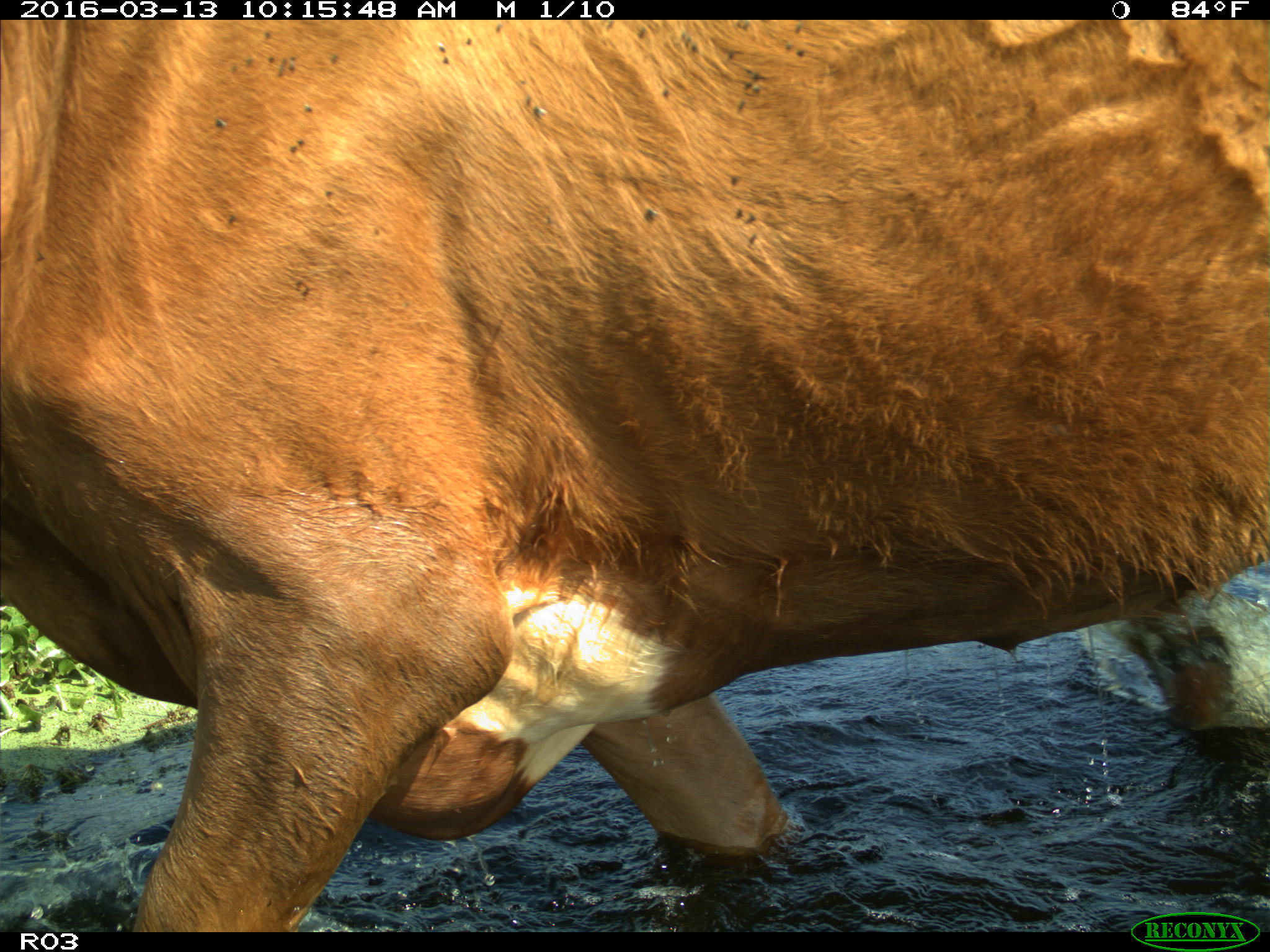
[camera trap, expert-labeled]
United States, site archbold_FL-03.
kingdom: Animalia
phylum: Chordata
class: Mammalia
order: Artiodactyla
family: Bovidae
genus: Bos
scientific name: Bos taurus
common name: domestic cow